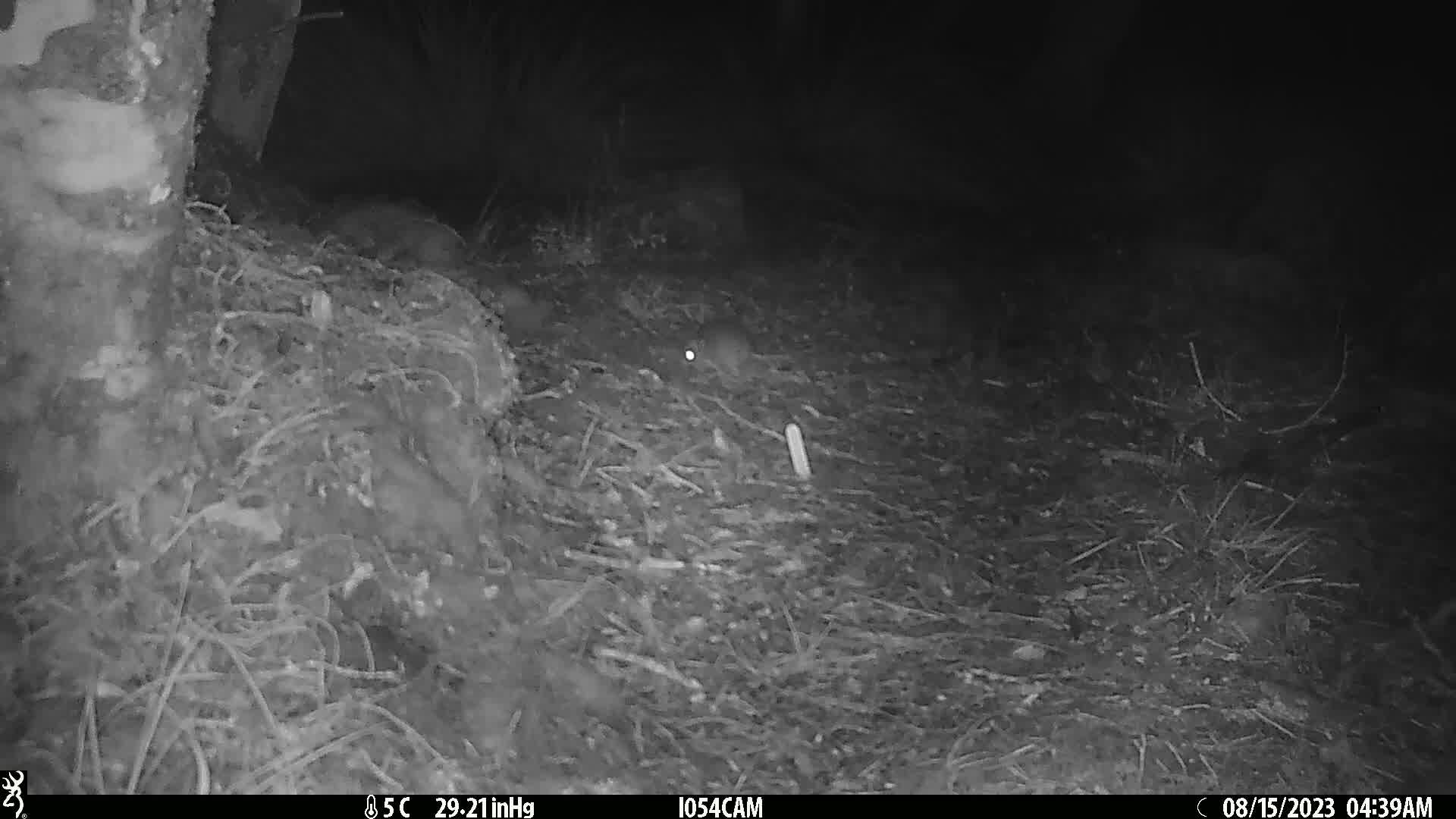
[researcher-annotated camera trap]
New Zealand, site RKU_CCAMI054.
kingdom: Animalia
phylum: Chordata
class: Mammalia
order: Rodentia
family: Muridae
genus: Rattus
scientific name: Rattus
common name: rat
Rat (Rattus).